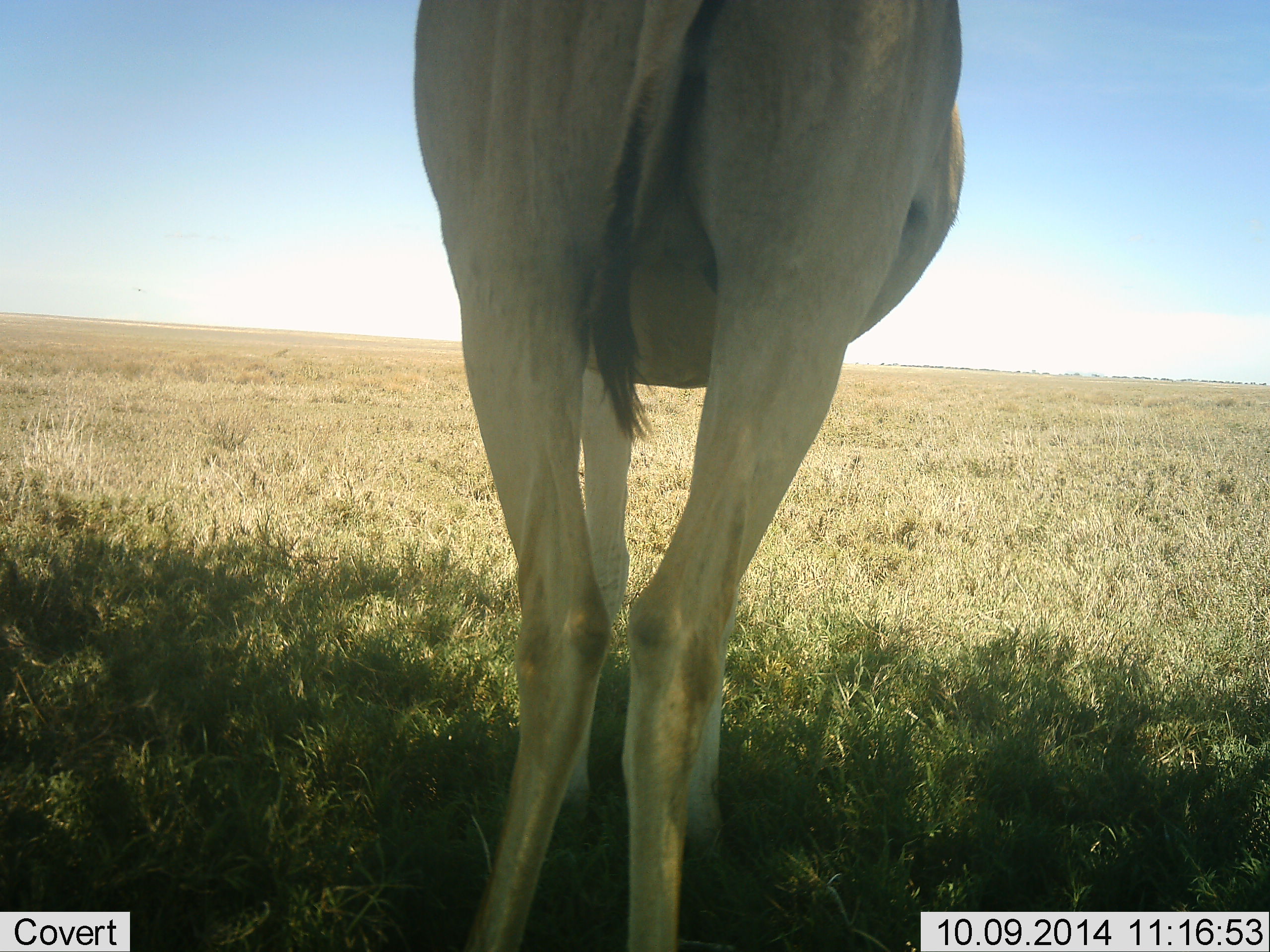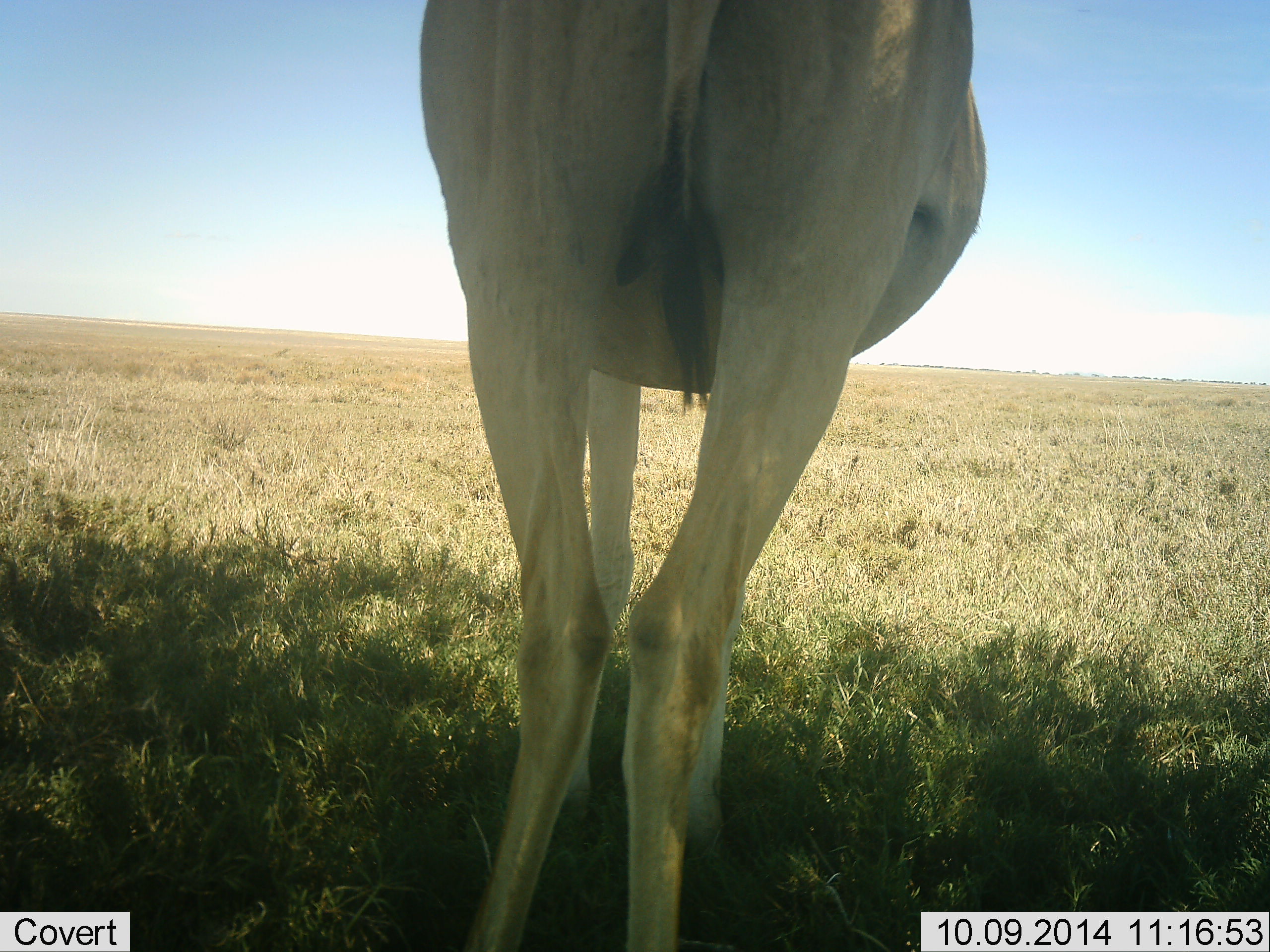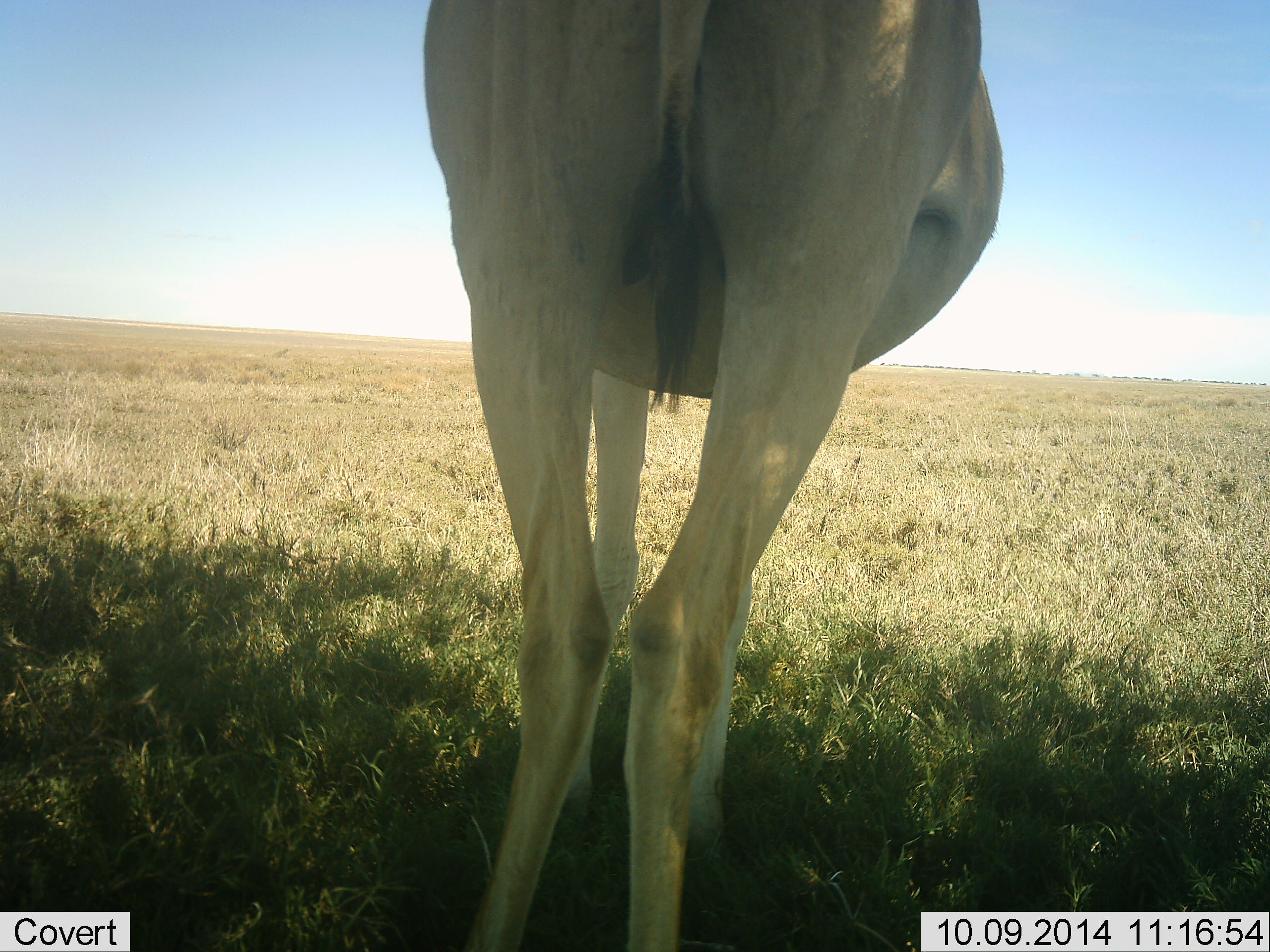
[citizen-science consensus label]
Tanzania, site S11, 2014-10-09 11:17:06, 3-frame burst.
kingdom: Animalia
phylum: Chordata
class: Mammalia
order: Artiodactyla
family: Bovidae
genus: Alcelaphus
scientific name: Alcelaphus buselaphus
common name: hartebeest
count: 1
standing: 100%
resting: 0%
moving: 0%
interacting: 0%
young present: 0%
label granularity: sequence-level